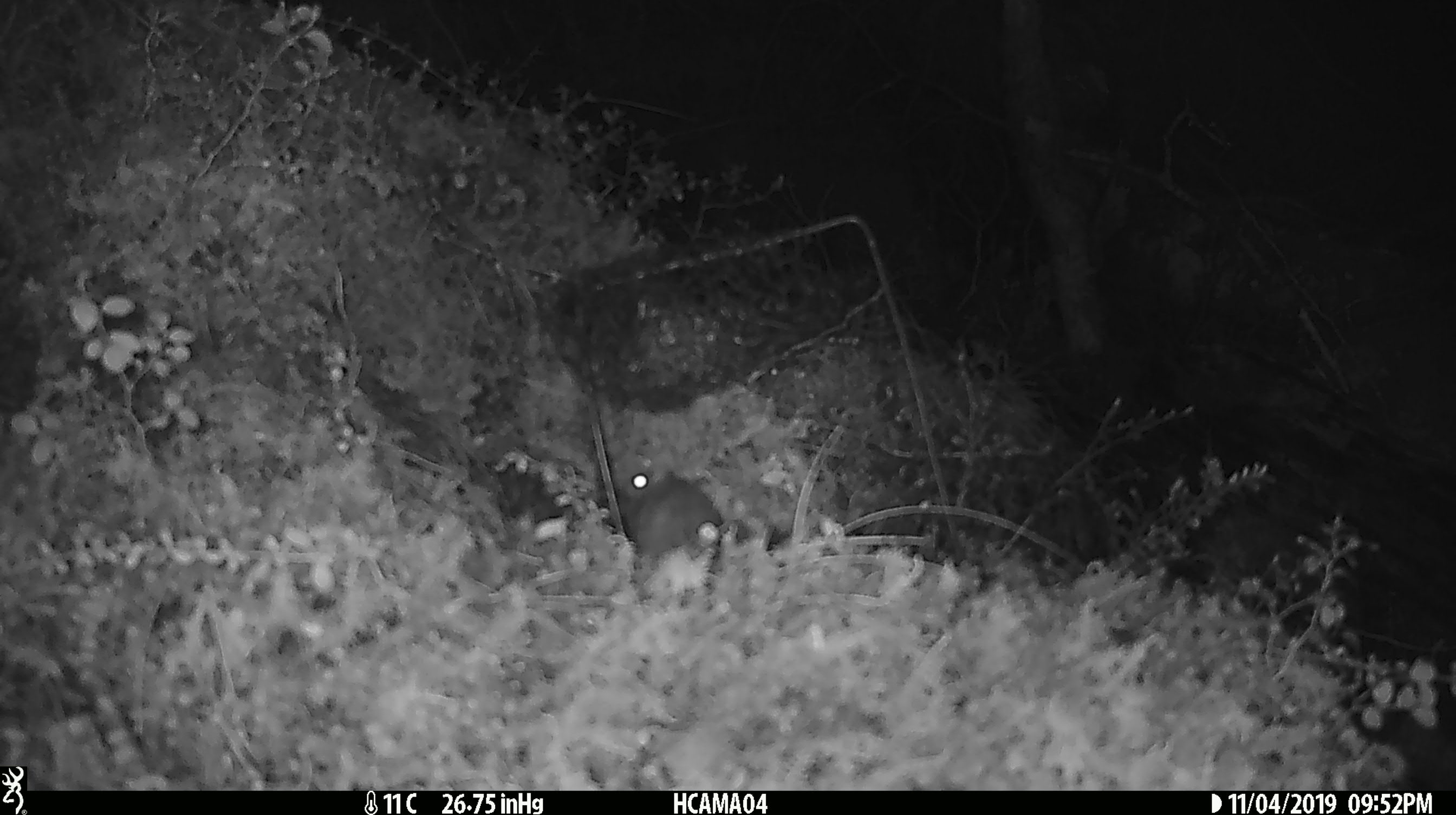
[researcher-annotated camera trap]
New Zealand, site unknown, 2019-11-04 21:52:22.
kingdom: Animalia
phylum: Chordata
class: Mammalia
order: Rodentia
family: Muridae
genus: Mus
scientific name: Mus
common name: mouse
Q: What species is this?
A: Mouse (Mus).